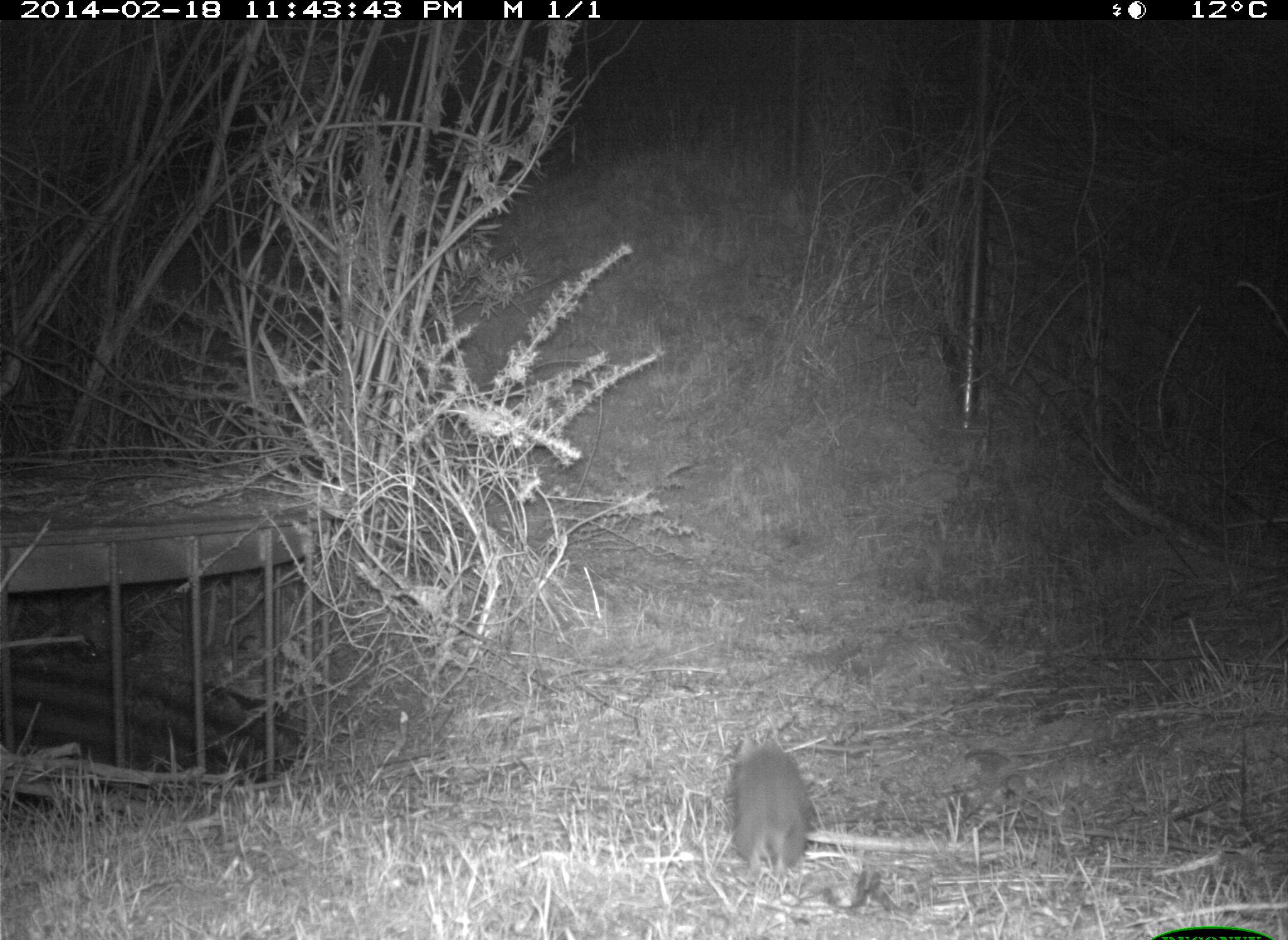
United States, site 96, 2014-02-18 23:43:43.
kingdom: Animalia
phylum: Chordata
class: Mammalia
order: Rodentia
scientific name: Rodentia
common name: rodent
Rodent (Rodentia).